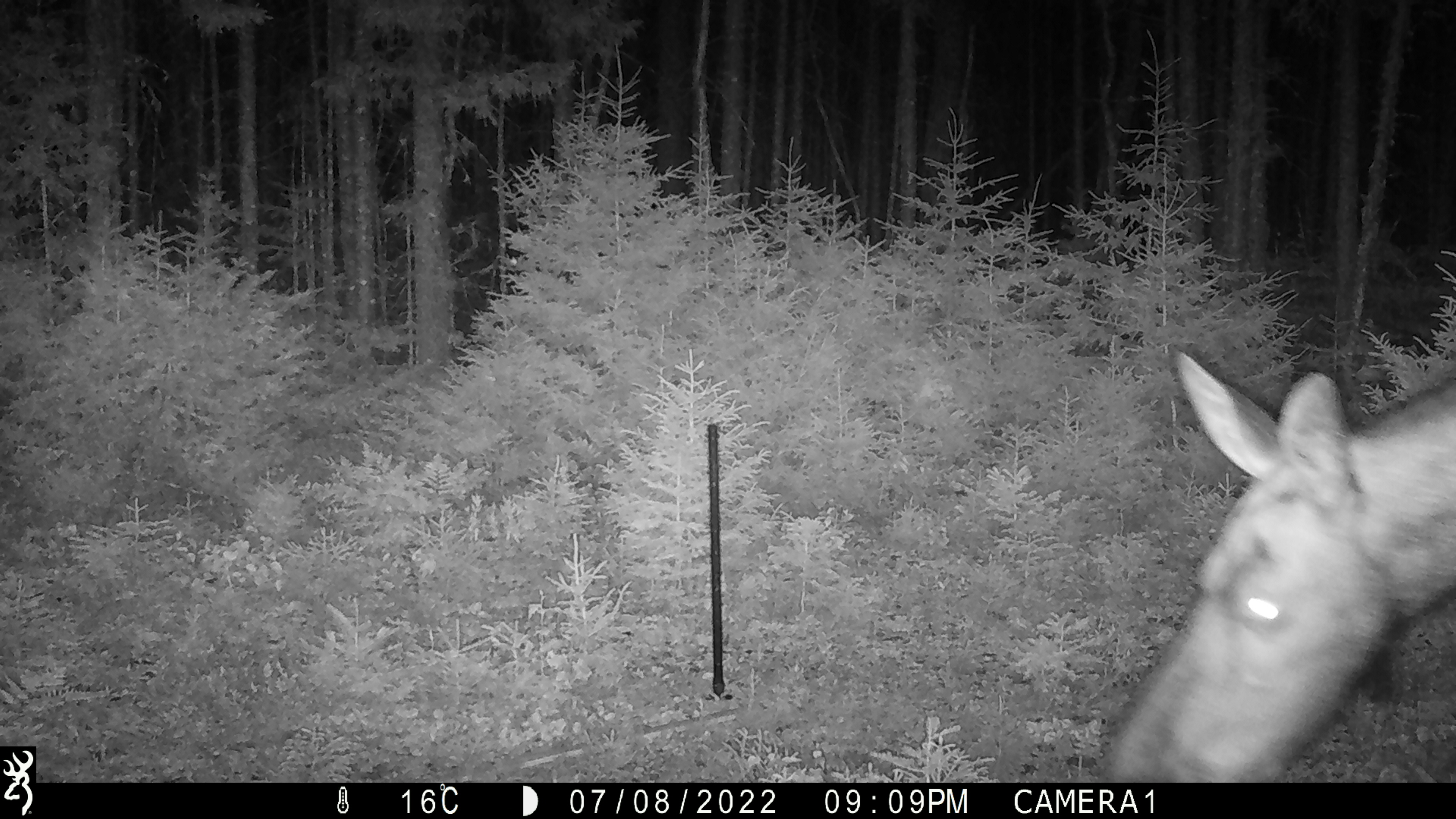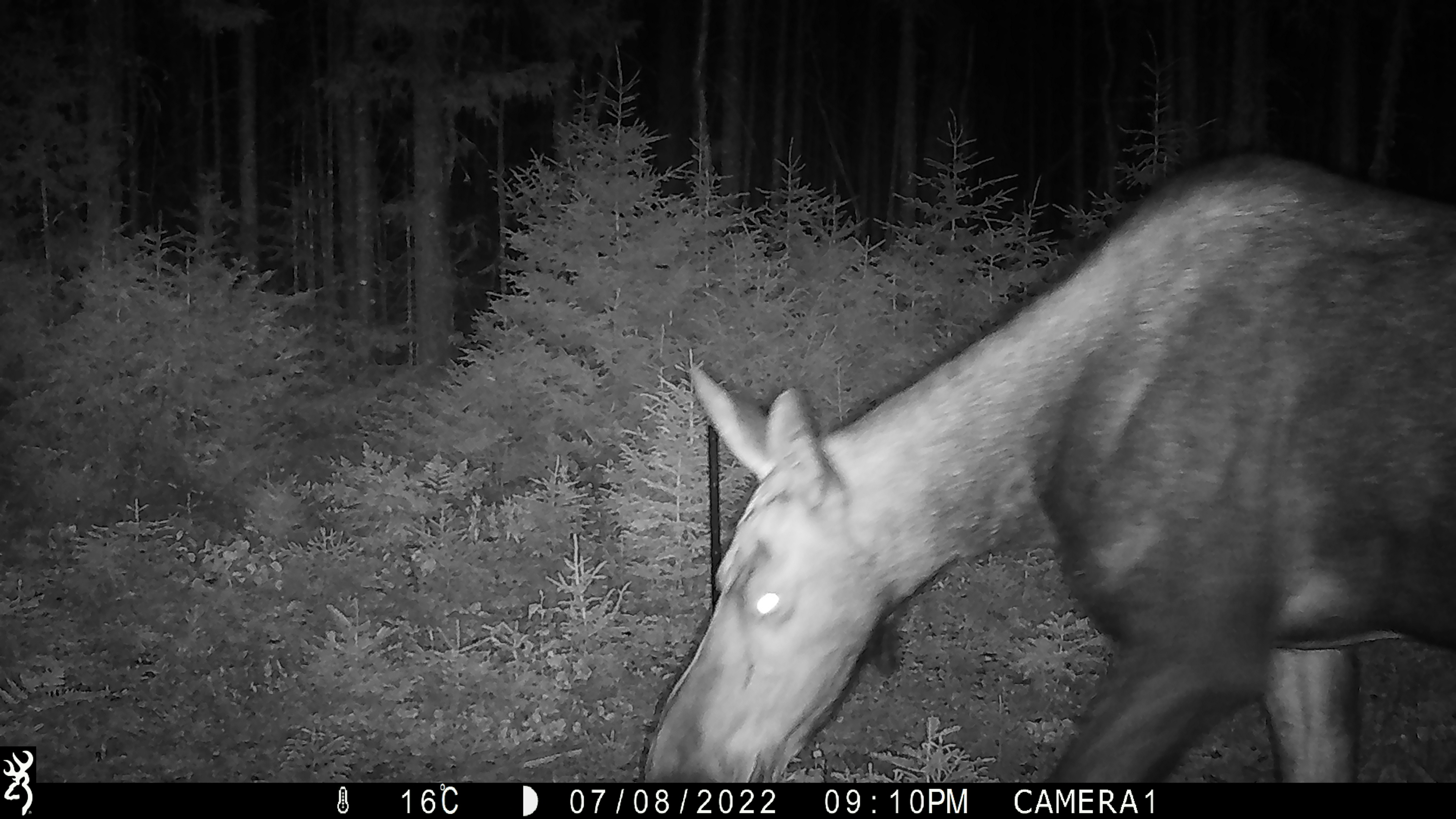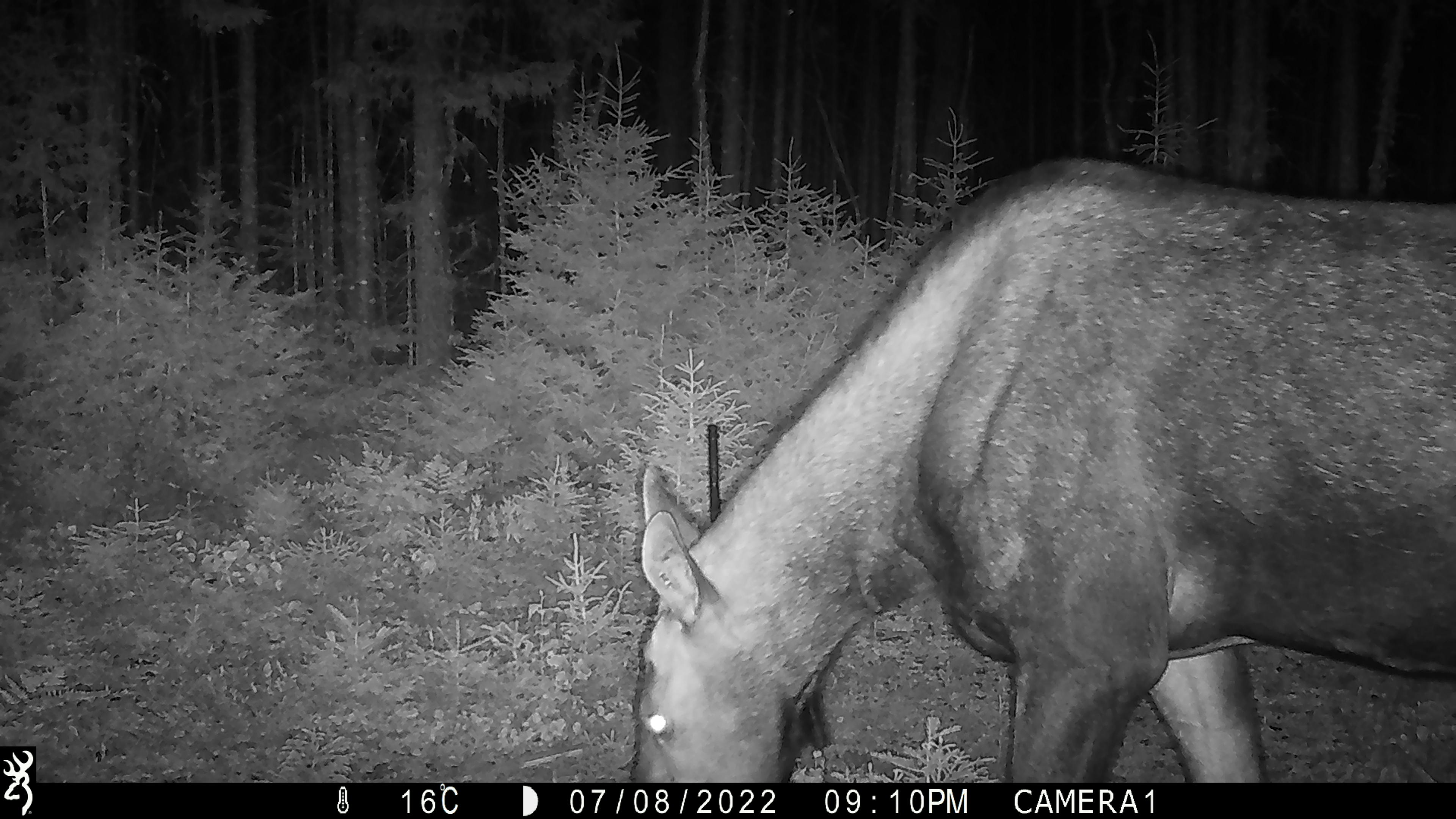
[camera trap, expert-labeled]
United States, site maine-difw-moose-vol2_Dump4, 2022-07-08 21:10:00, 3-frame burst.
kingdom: Animalia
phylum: Chordata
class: Mammalia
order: Artiodactyla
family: Cervidae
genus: Alces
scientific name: Alces alces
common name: moose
Moose (Alces alces).